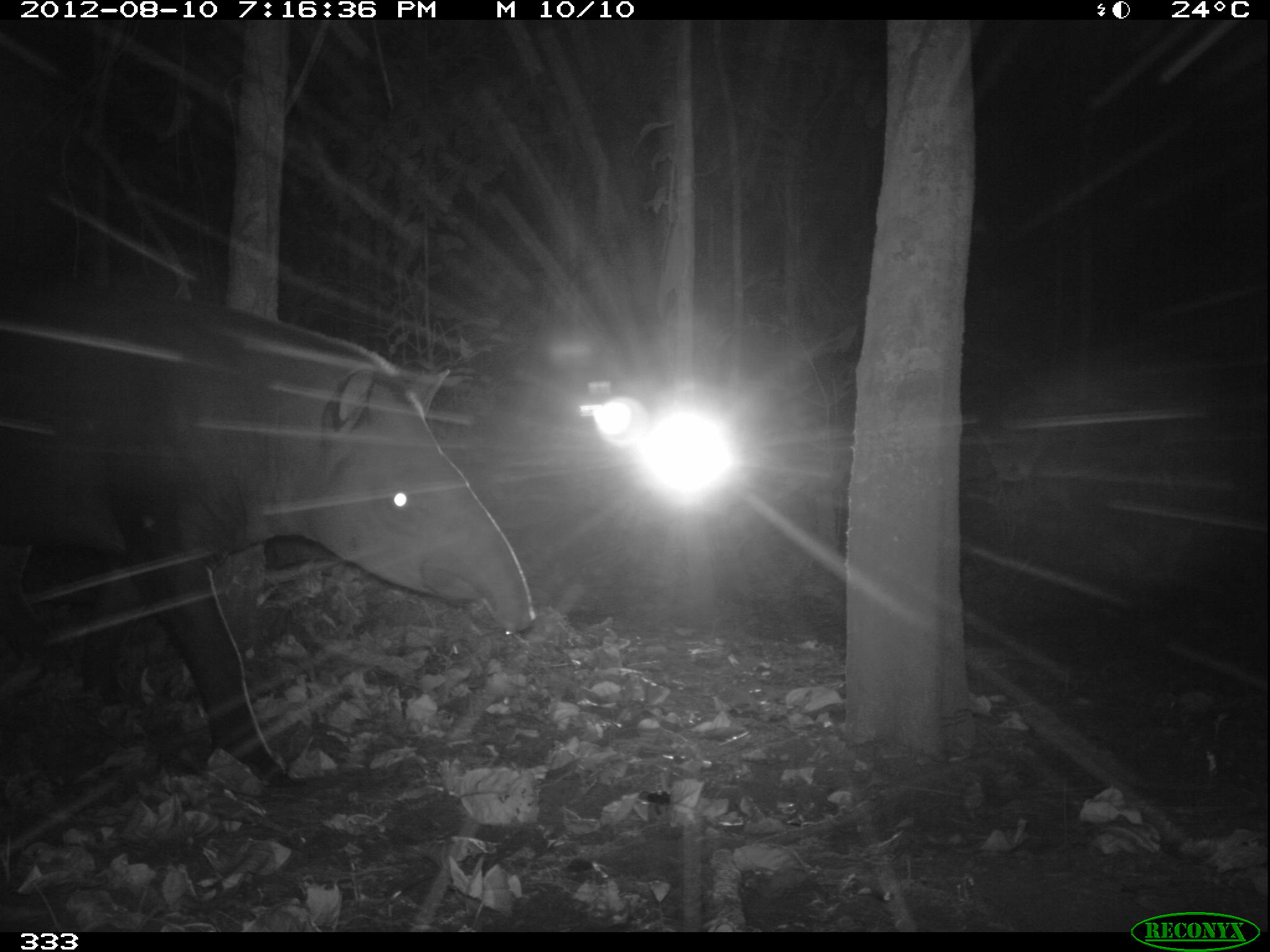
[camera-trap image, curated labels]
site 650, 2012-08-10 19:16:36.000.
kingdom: Animalia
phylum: Chordata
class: Mammalia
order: Perissodactyla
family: Tapiridae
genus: Tapirus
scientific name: Tapirus terrestris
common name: south american tapir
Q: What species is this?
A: Tapirus terrestris (south american tapir).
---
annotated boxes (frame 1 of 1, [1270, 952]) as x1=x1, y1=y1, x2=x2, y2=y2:
tapirus terrestris: x1=0, y1=275, x2=534, y2=786